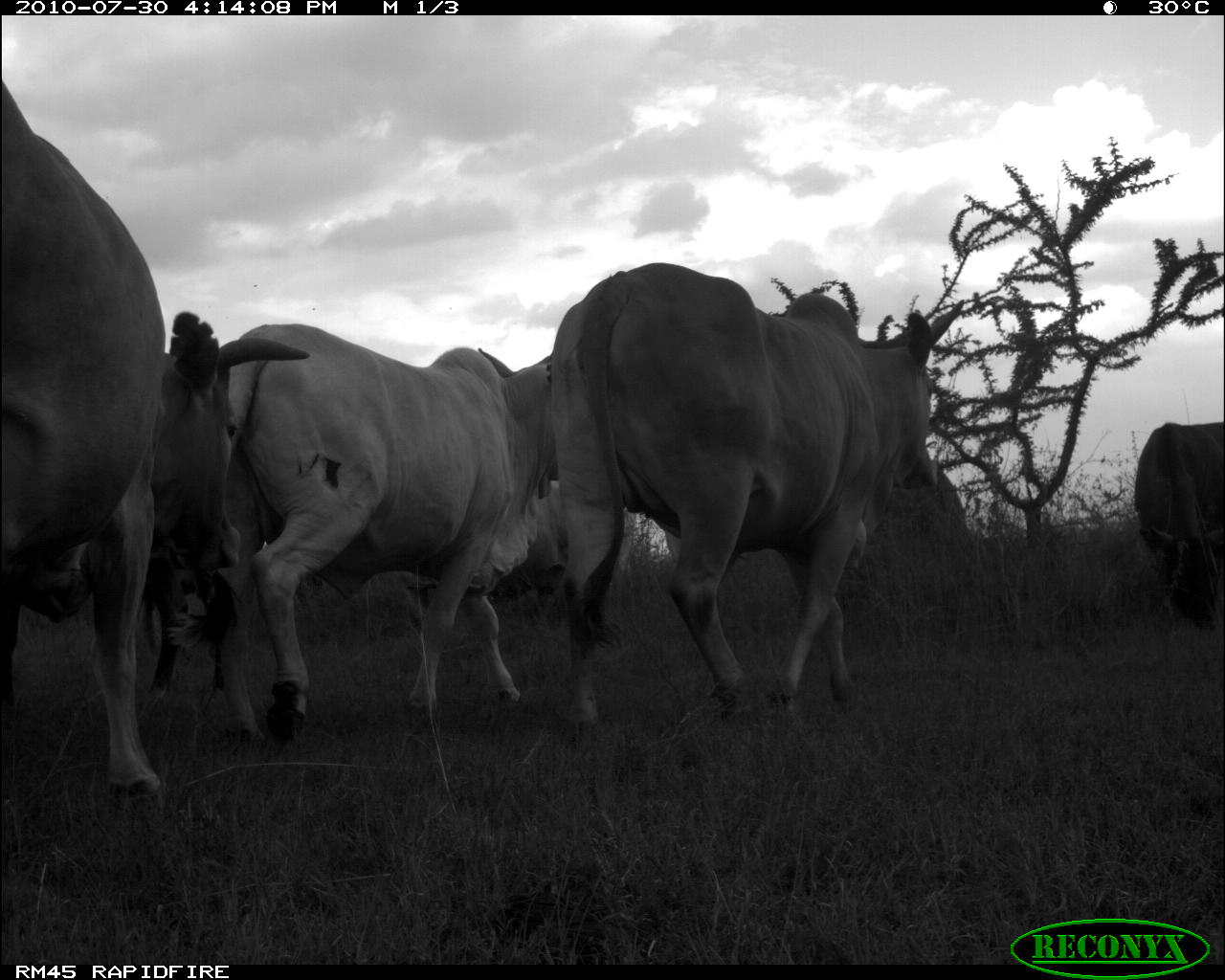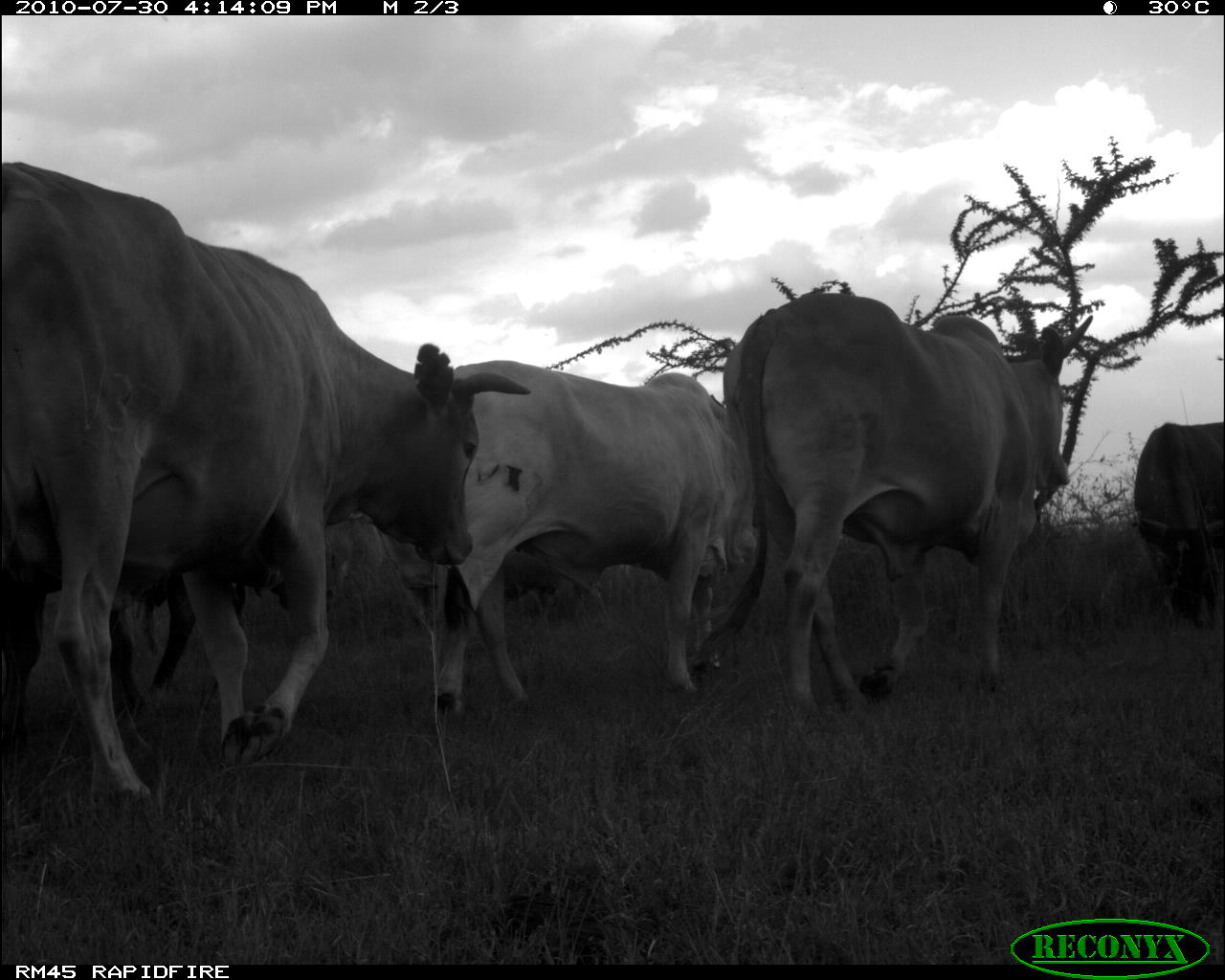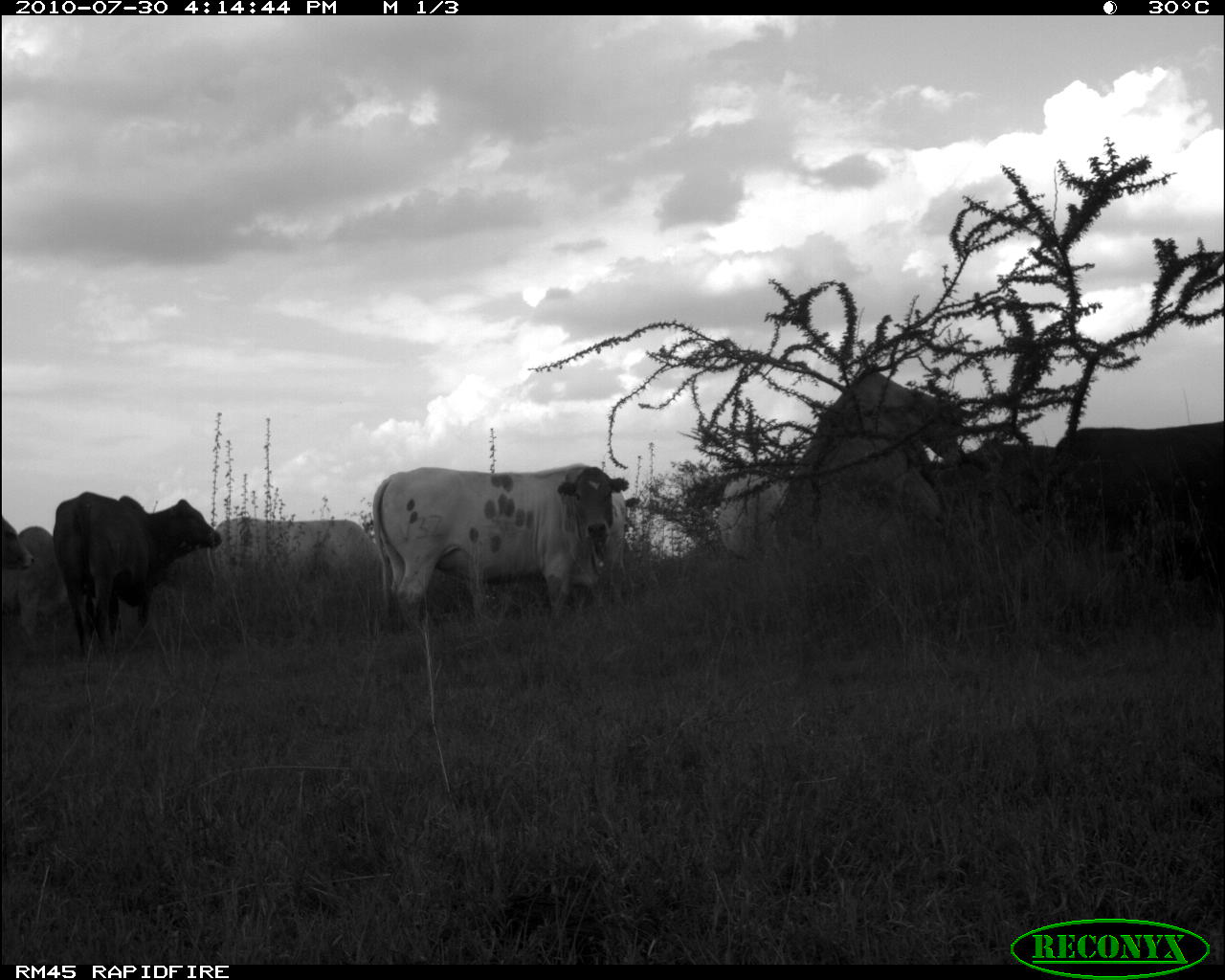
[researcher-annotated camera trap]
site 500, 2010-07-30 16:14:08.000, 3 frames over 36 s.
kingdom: Animalia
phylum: Chordata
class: Mammalia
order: Artiodactyla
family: Bovidae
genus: Tragelaphus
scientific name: Tragelaphus oryx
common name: eland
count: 7